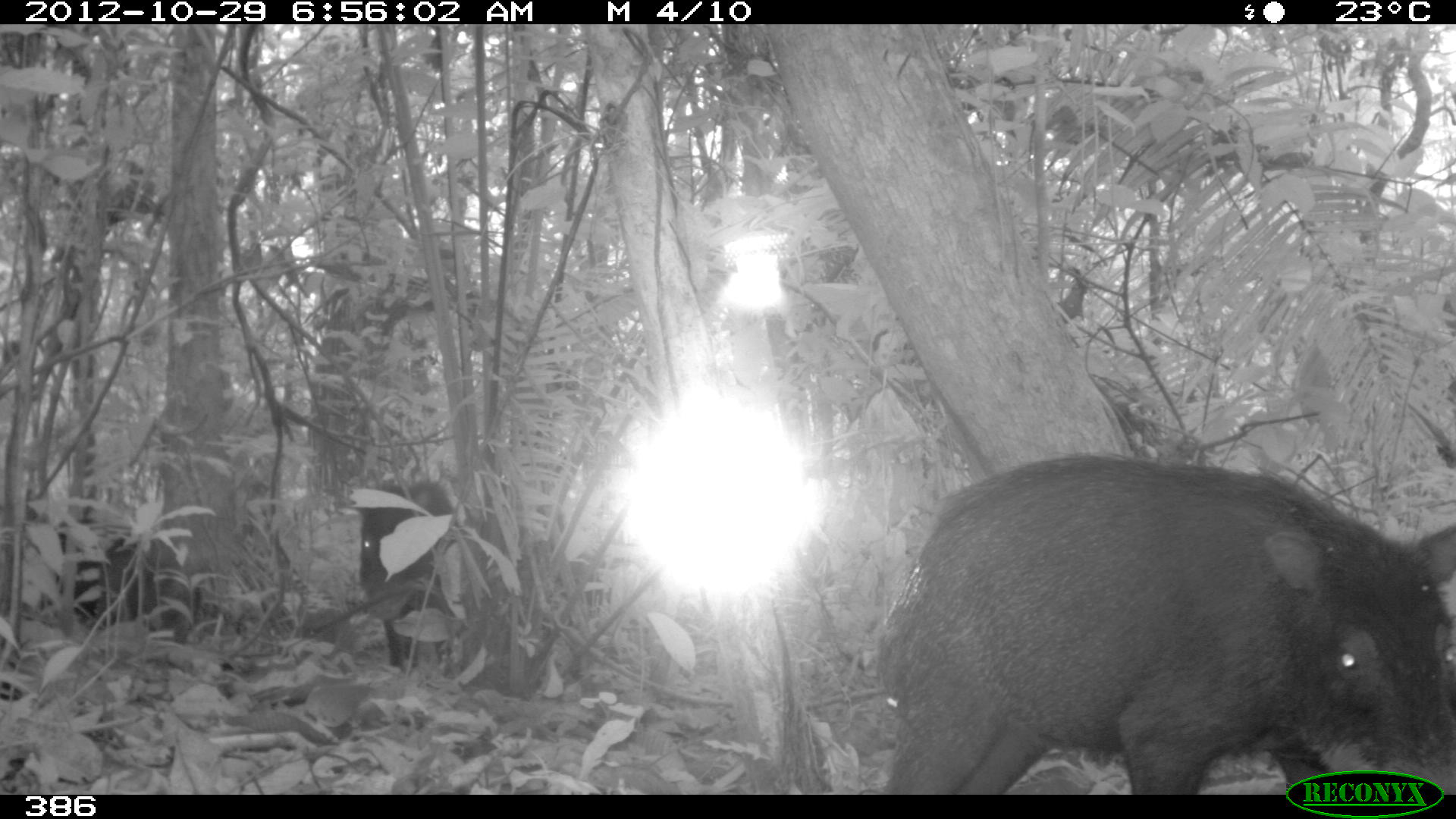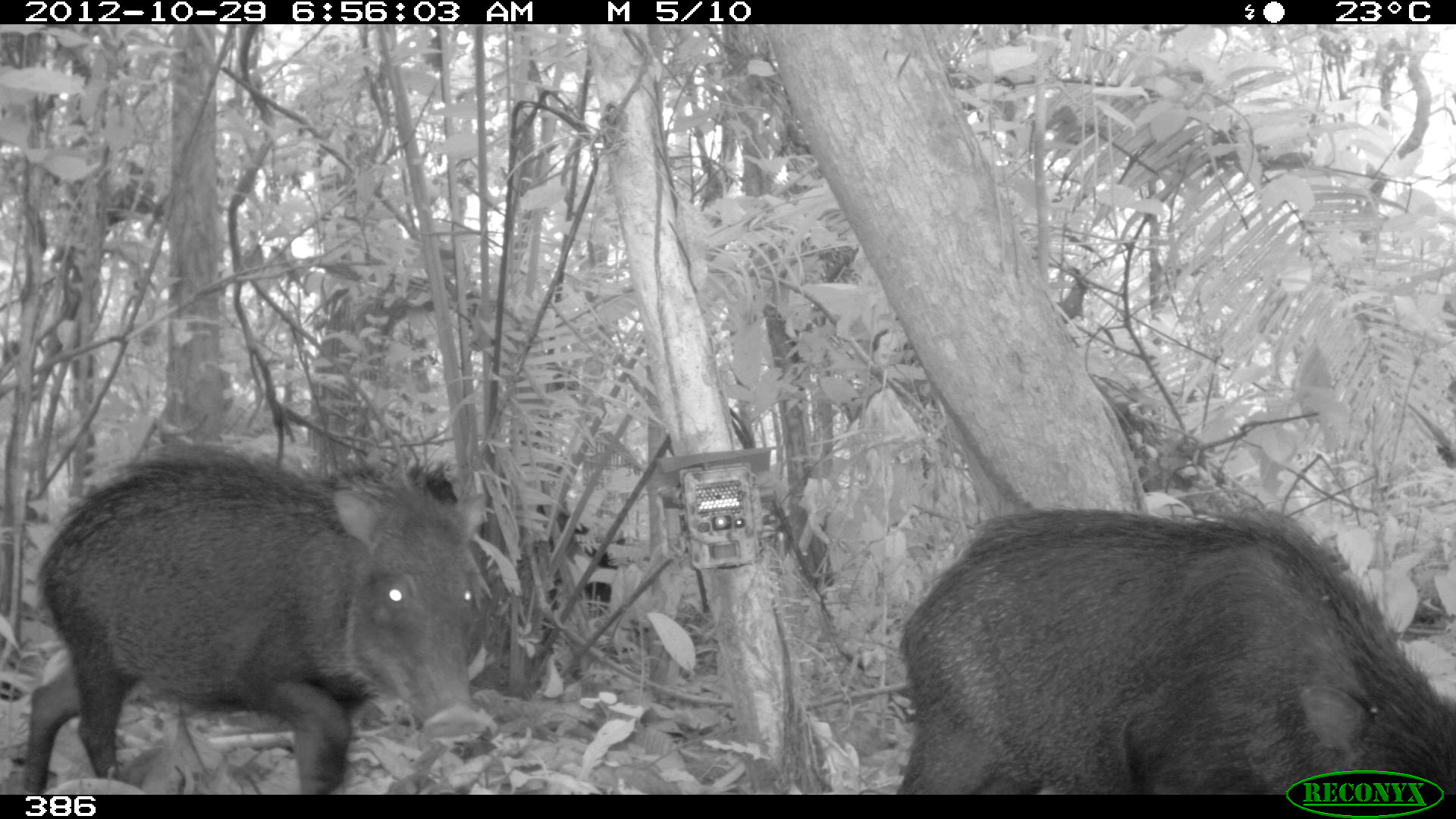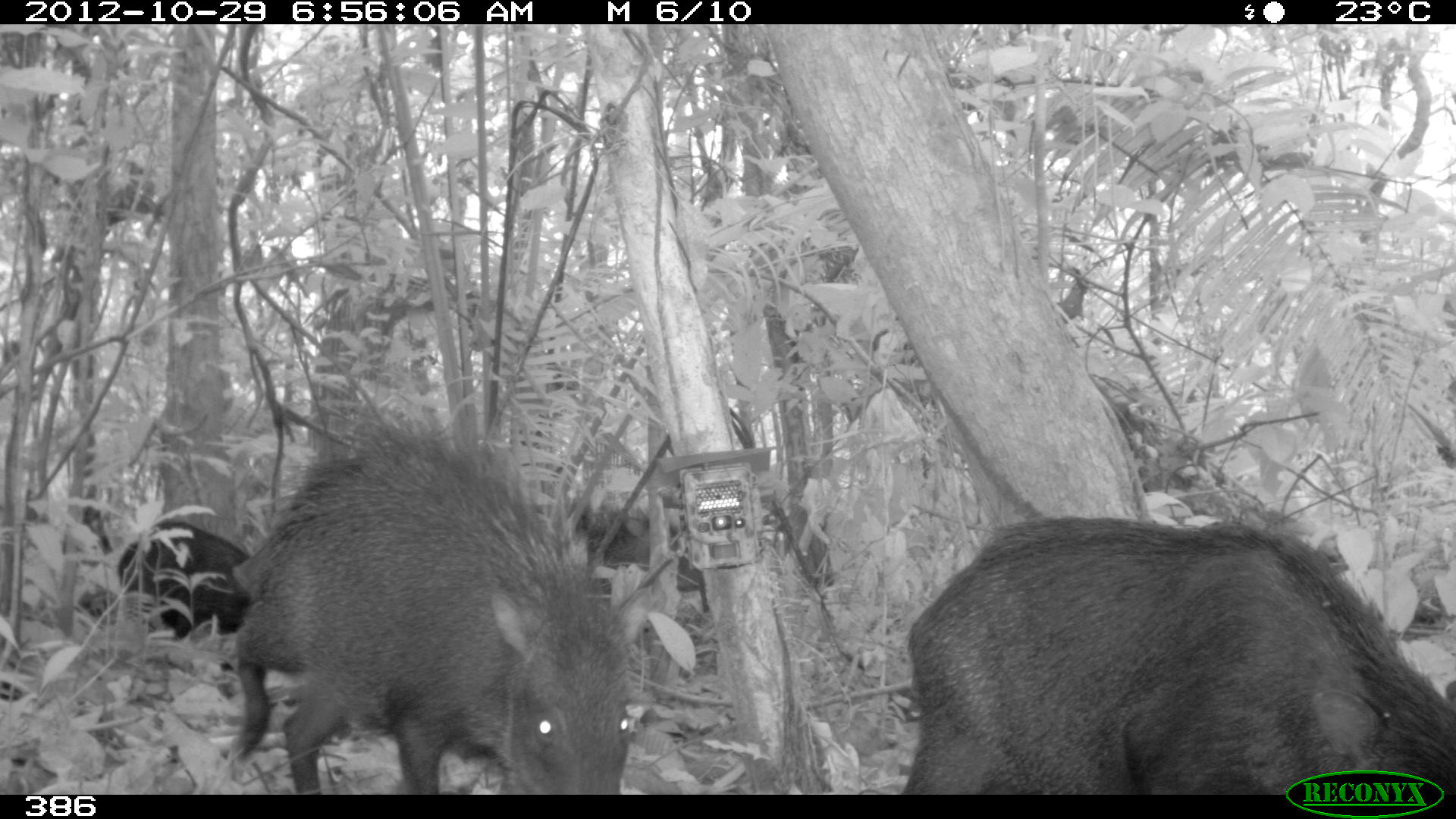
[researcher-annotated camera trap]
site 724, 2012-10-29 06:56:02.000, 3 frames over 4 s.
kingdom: Animalia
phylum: Chordata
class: Mammalia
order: Artiodactyla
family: Tayassuidae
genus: Tayassu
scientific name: Tayassu pecari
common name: white-lipped peccary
Tayassu pecari (white-lipped peccary).